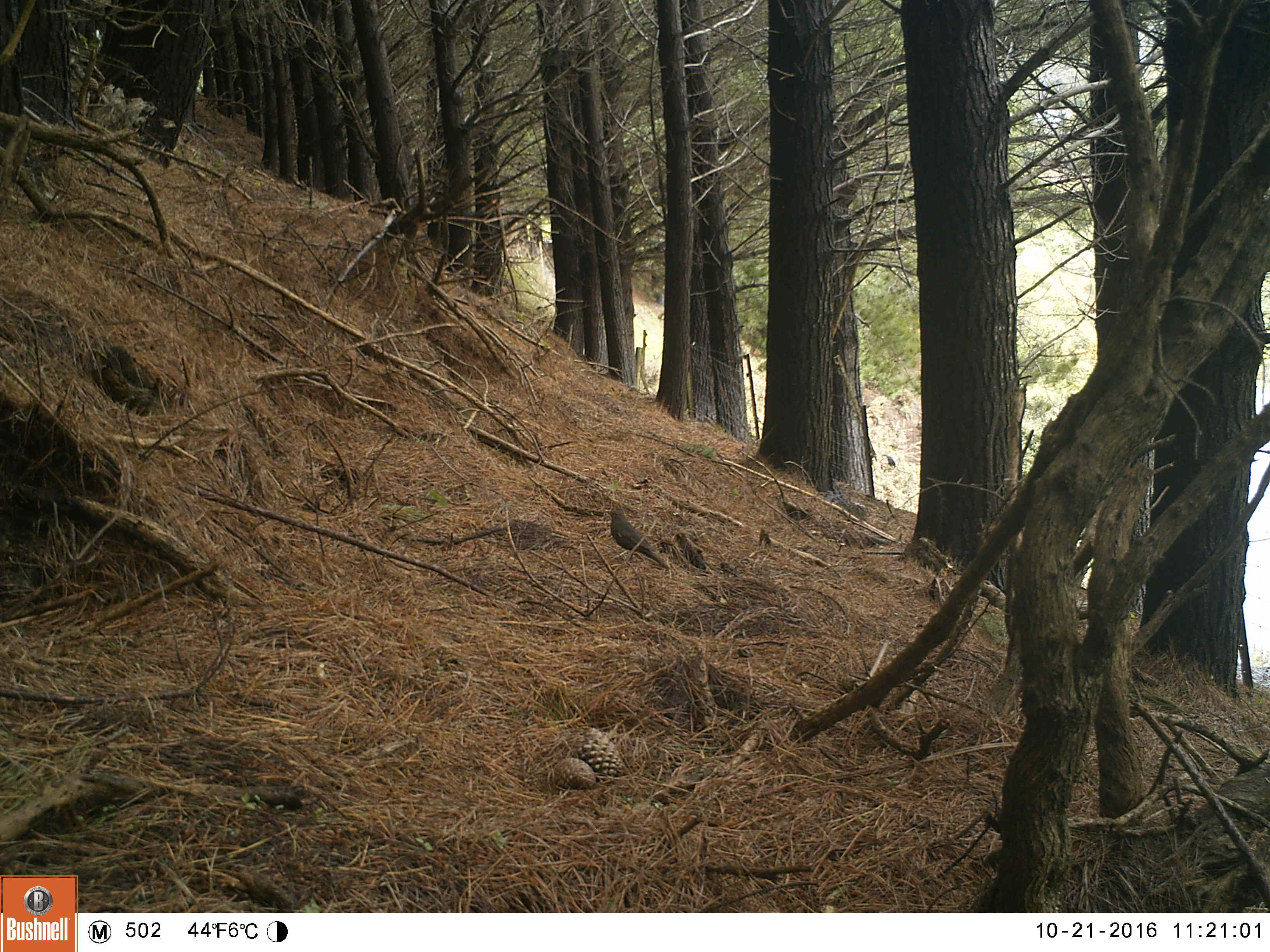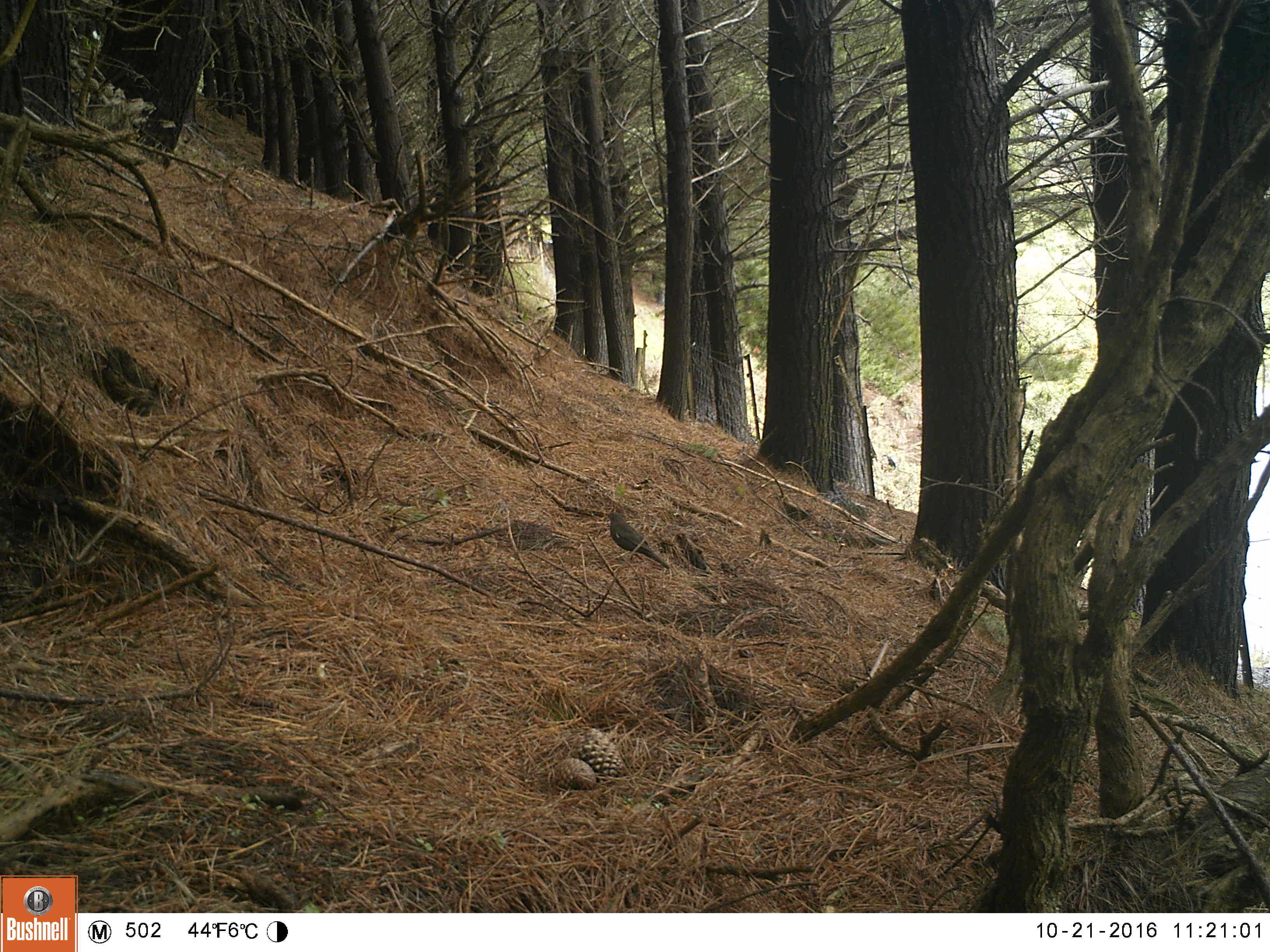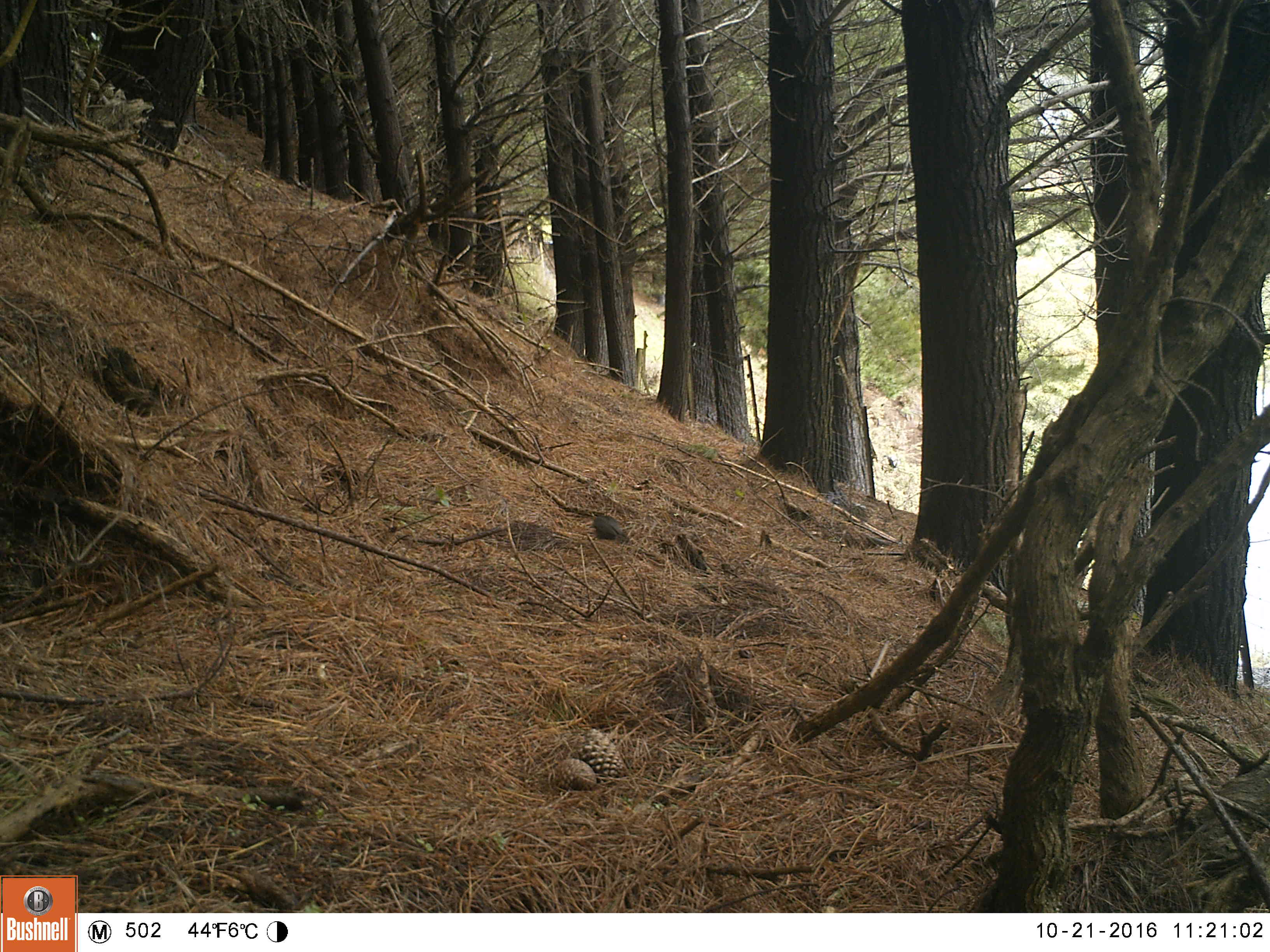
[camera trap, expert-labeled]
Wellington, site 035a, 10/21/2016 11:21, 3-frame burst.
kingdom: Animalia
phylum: Chordata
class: Aves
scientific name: Aves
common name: bird